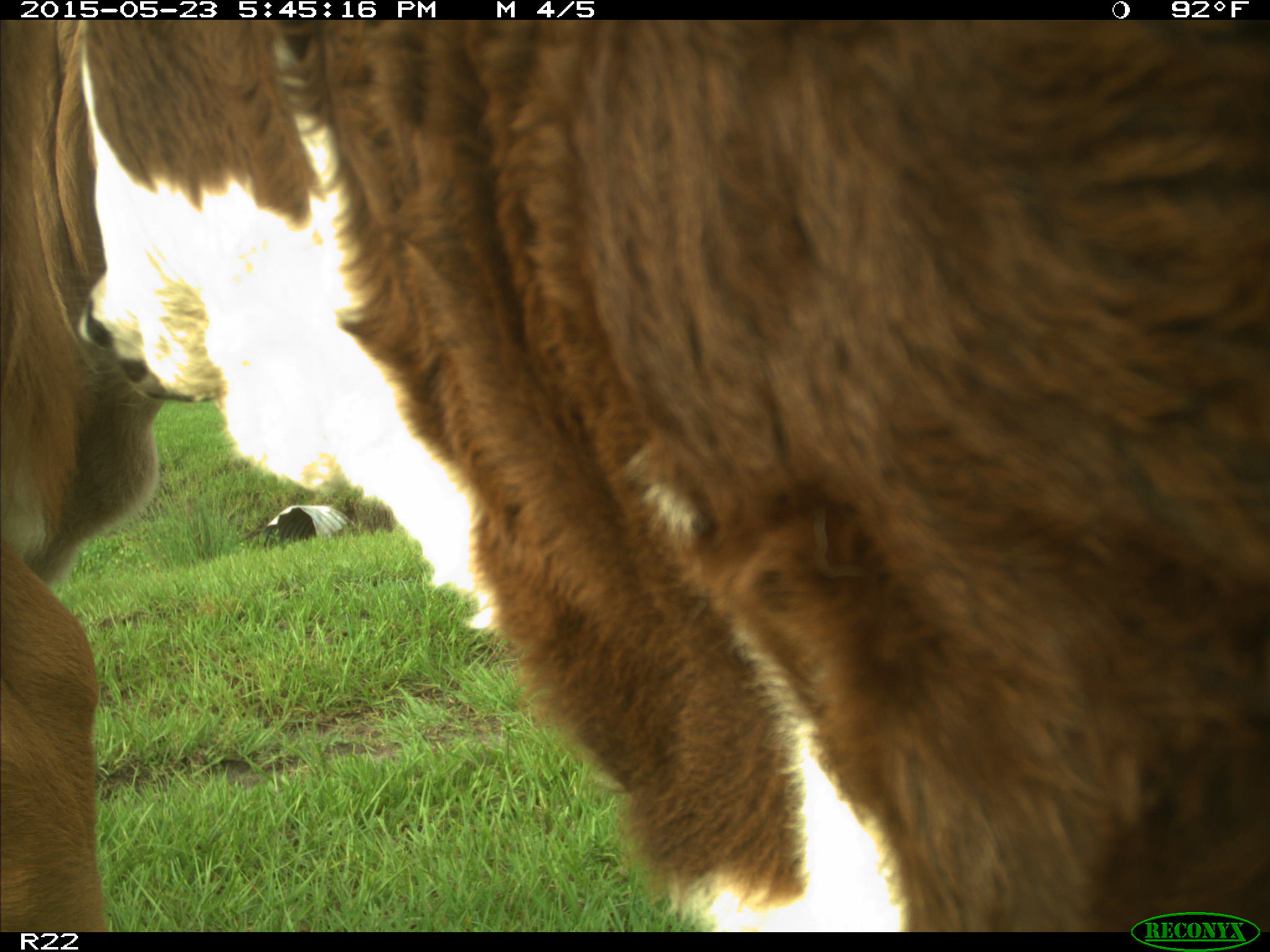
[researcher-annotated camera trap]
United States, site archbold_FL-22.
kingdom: Animalia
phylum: Chordata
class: Mammalia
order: Artiodactyla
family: Bovidae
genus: Bos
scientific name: Bos taurus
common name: domestic cow